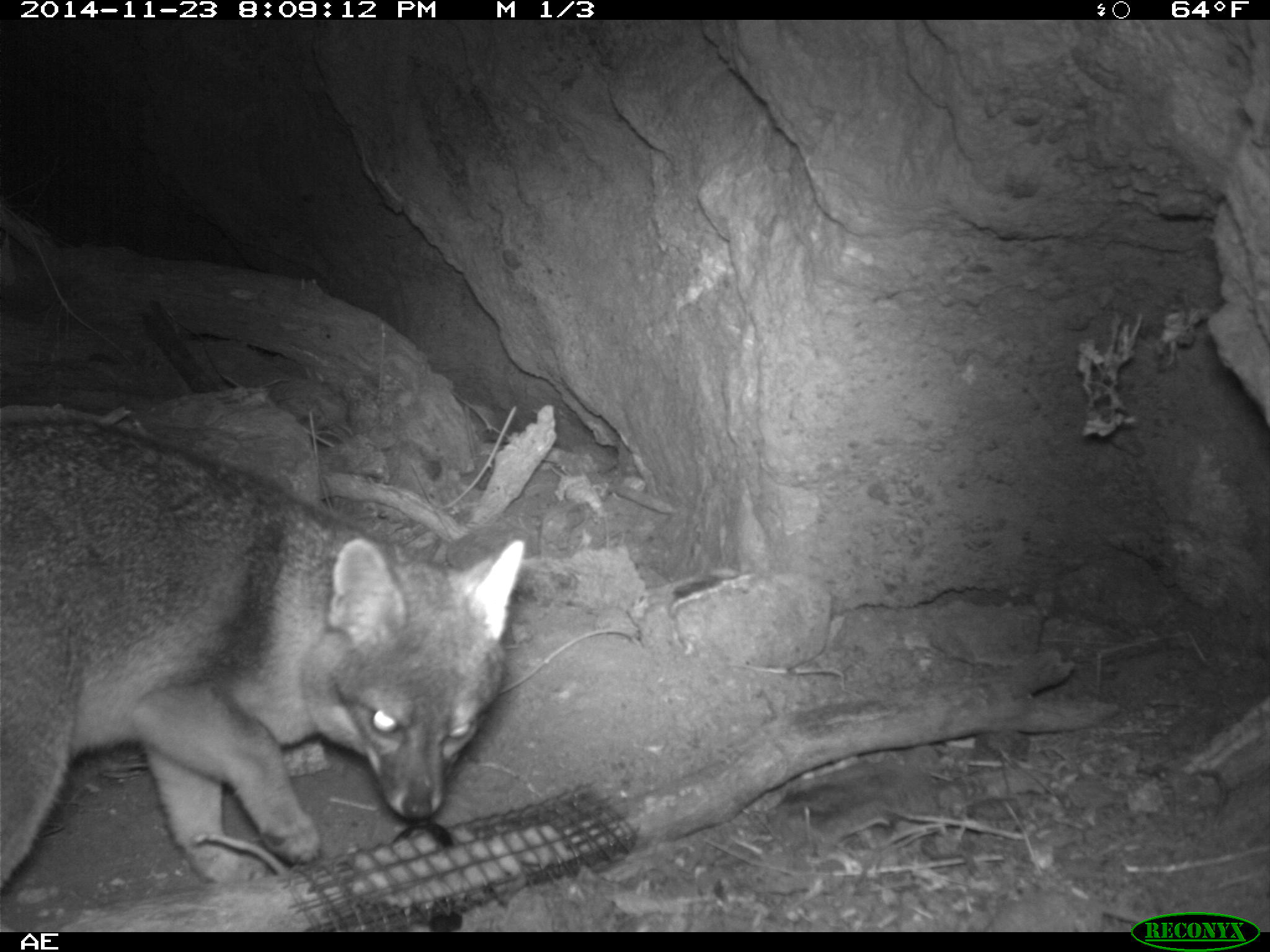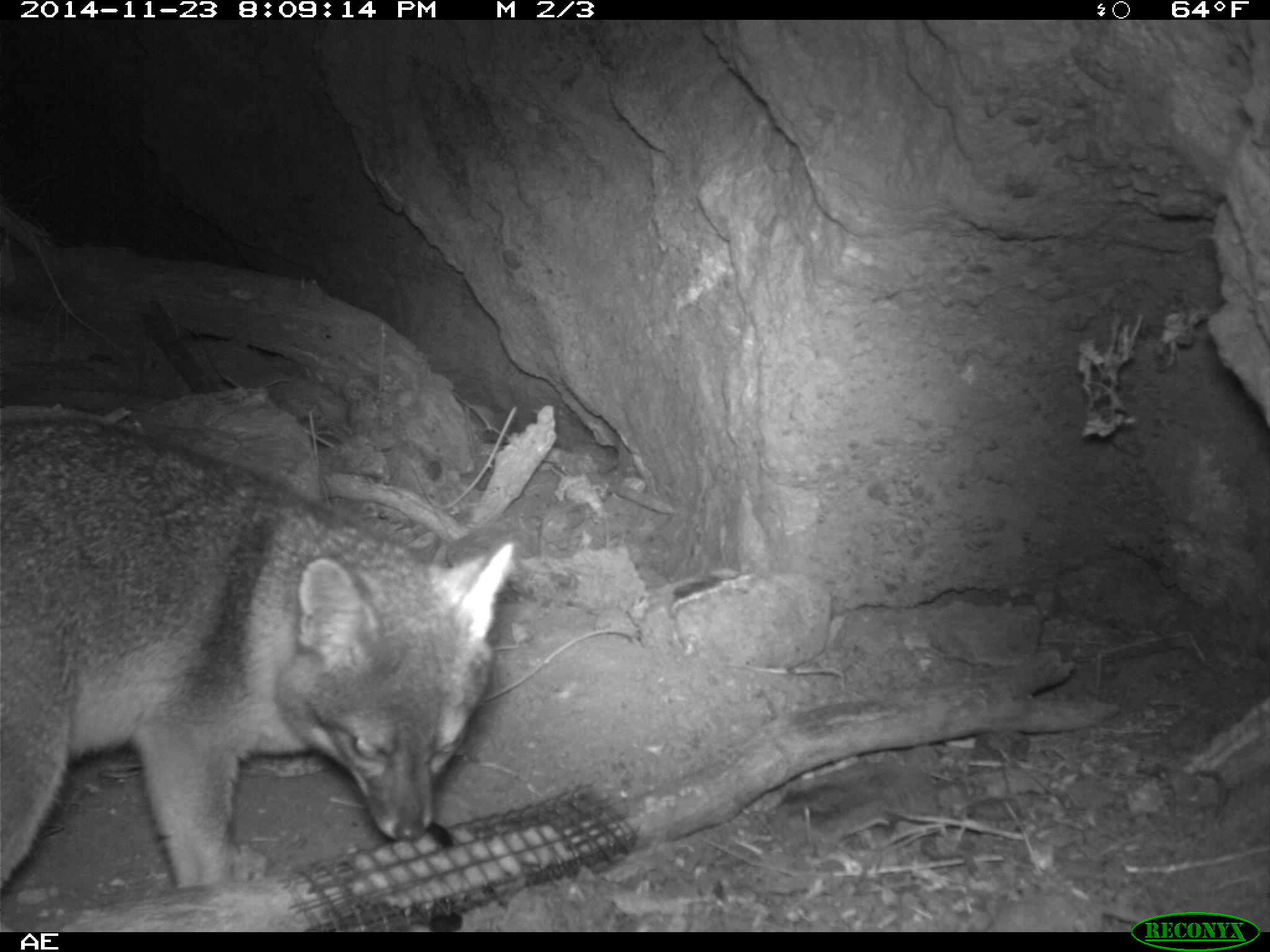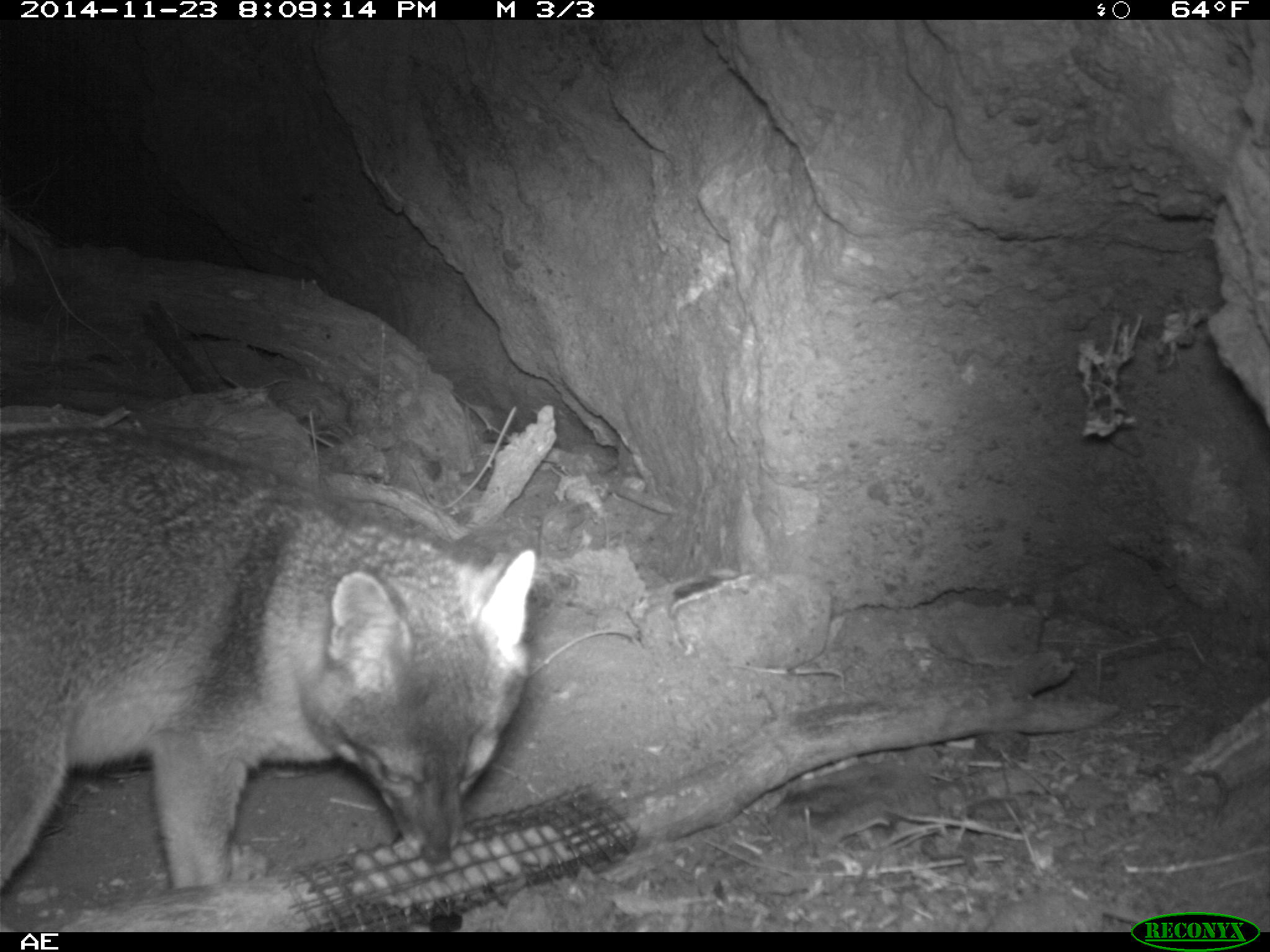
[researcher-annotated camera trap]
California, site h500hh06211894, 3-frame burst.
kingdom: Animalia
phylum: Chordata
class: Mammalia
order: Carnivora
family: Canidae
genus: Urocyon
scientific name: Urocyon littoralis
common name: island fox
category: fox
Fox (island fox) (Urocyon littoralis).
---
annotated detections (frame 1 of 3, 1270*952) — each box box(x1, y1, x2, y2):
fox: box(0, 416, 525, 884)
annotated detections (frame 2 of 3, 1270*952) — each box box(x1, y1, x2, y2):
fox: box(0, 400, 517, 889)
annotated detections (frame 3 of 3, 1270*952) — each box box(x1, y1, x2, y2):
fox: box(0, 426, 534, 895)